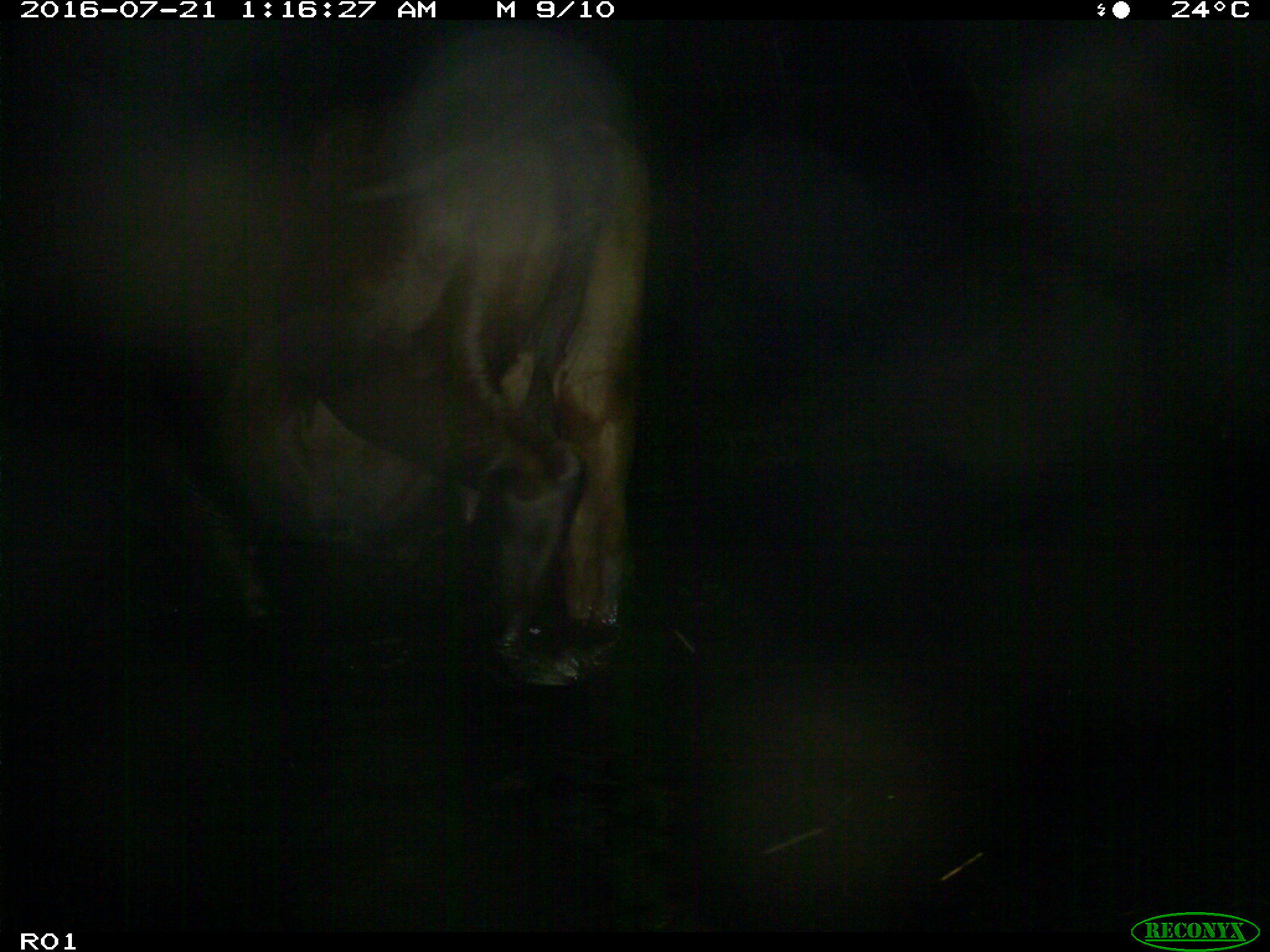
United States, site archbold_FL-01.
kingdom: Animalia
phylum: Chordata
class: Mammalia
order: Artiodactyla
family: Bovidae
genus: Bos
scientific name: Bos taurus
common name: domestic cow